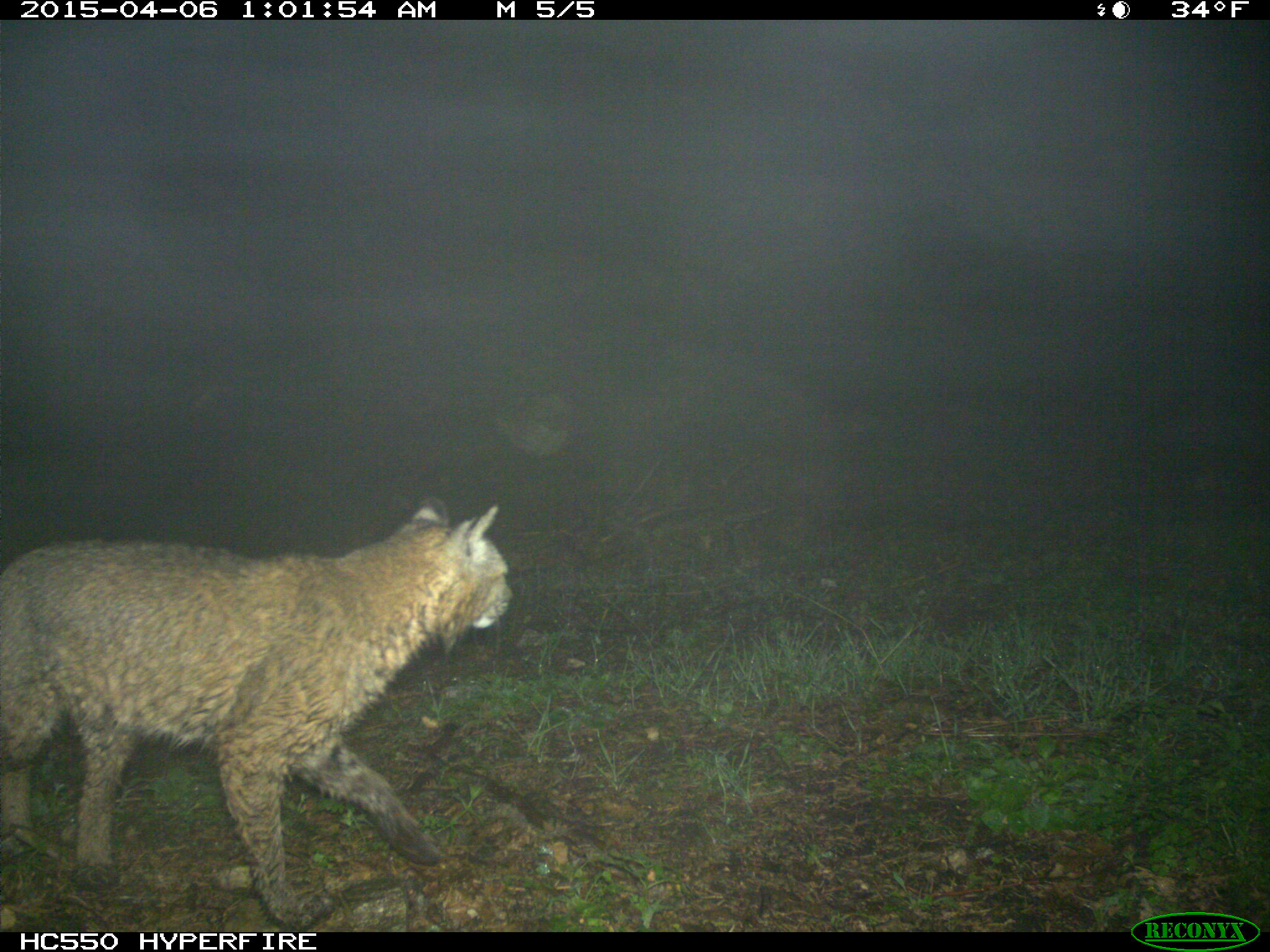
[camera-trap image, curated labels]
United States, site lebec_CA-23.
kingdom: Animalia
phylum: Chordata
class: Mammalia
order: Carnivora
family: Felidae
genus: Lynx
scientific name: Lynx rufus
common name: bobcat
Lynx rufus (bobcat).